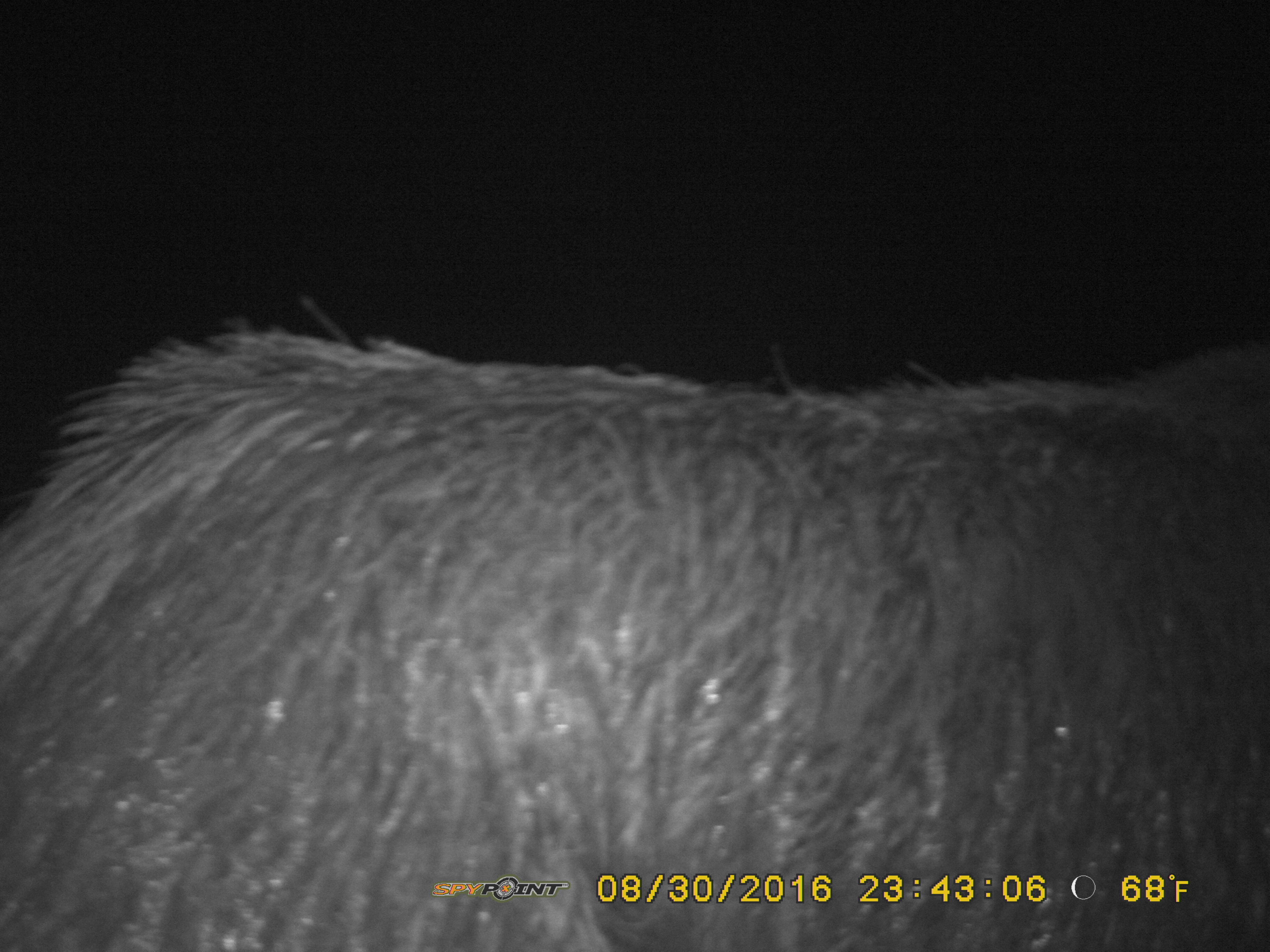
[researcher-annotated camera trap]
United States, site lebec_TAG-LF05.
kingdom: Animalia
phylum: Chordata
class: Mammalia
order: Artiodactyla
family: Suidae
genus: Sus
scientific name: Sus scrofa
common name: wild boar